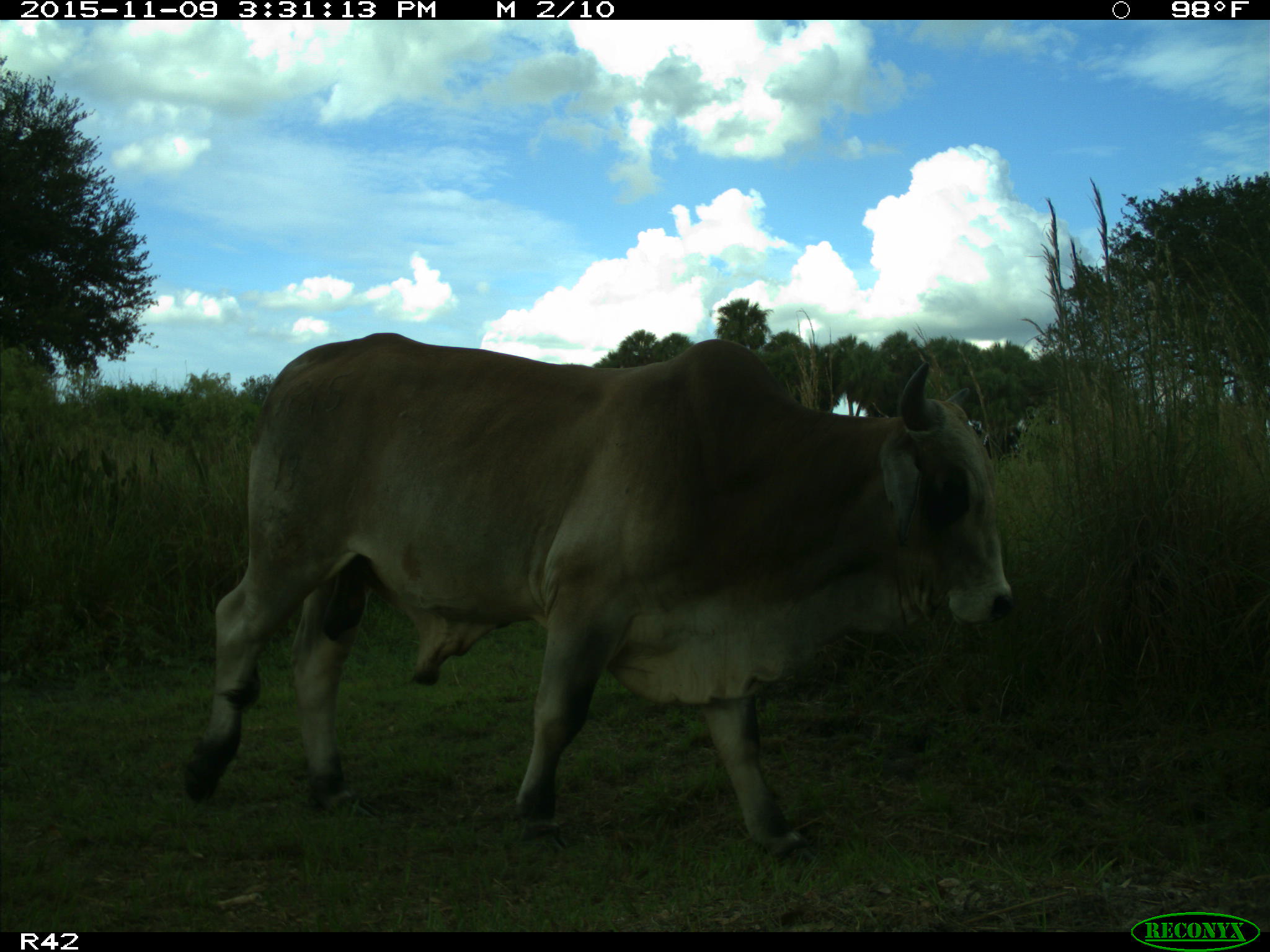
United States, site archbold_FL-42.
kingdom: Animalia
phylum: Chordata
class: Mammalia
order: Artiodactyla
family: Bovidae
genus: Bos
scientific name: Bos taurus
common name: domestic cow